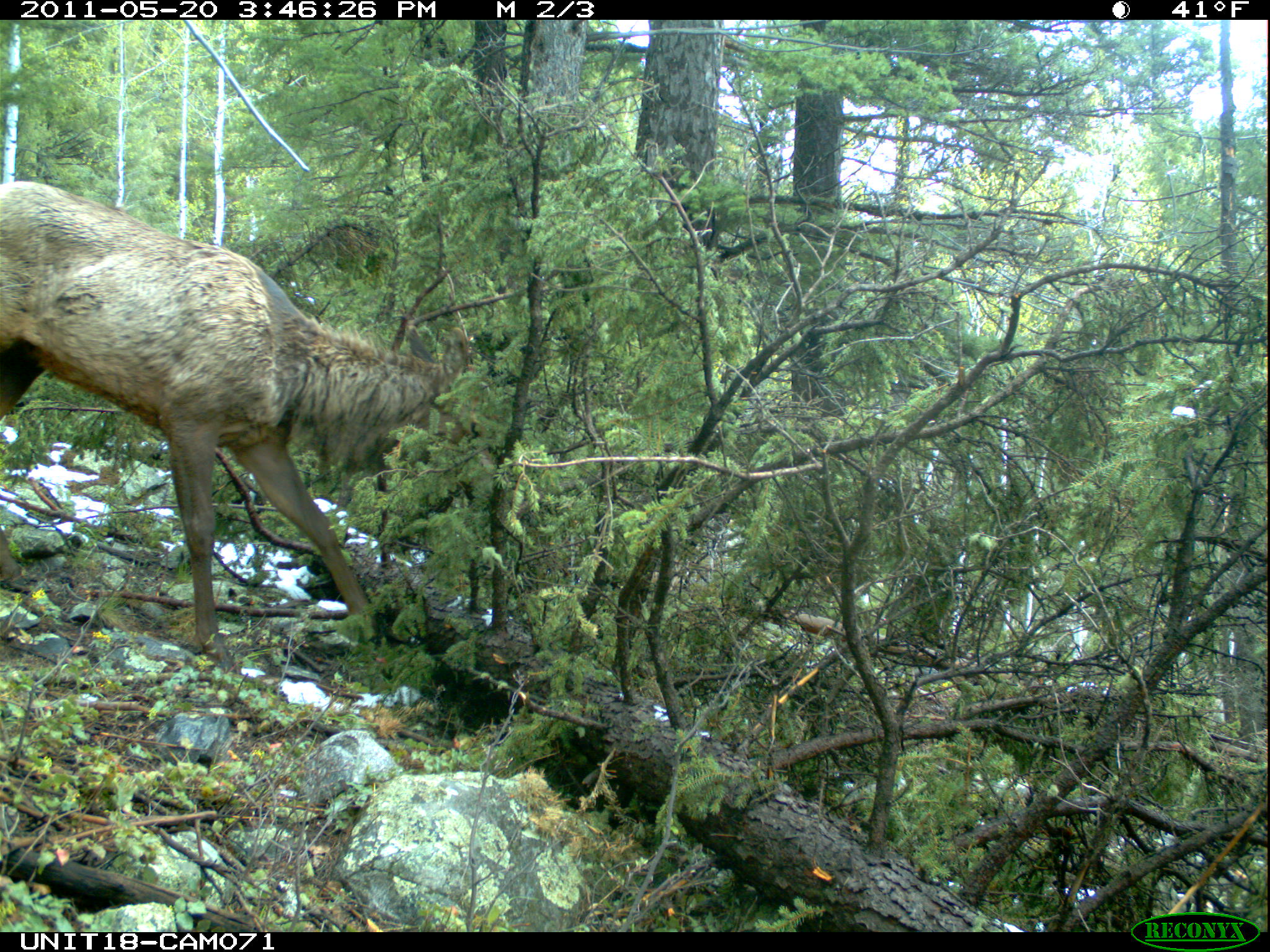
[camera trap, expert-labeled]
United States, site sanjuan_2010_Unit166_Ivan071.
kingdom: Animalia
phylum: Chordata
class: Mammalia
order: Artiodactyla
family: Cervidae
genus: Cervus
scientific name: Cervus elaphus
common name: red deer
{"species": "Cervus elaphus (red deer)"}